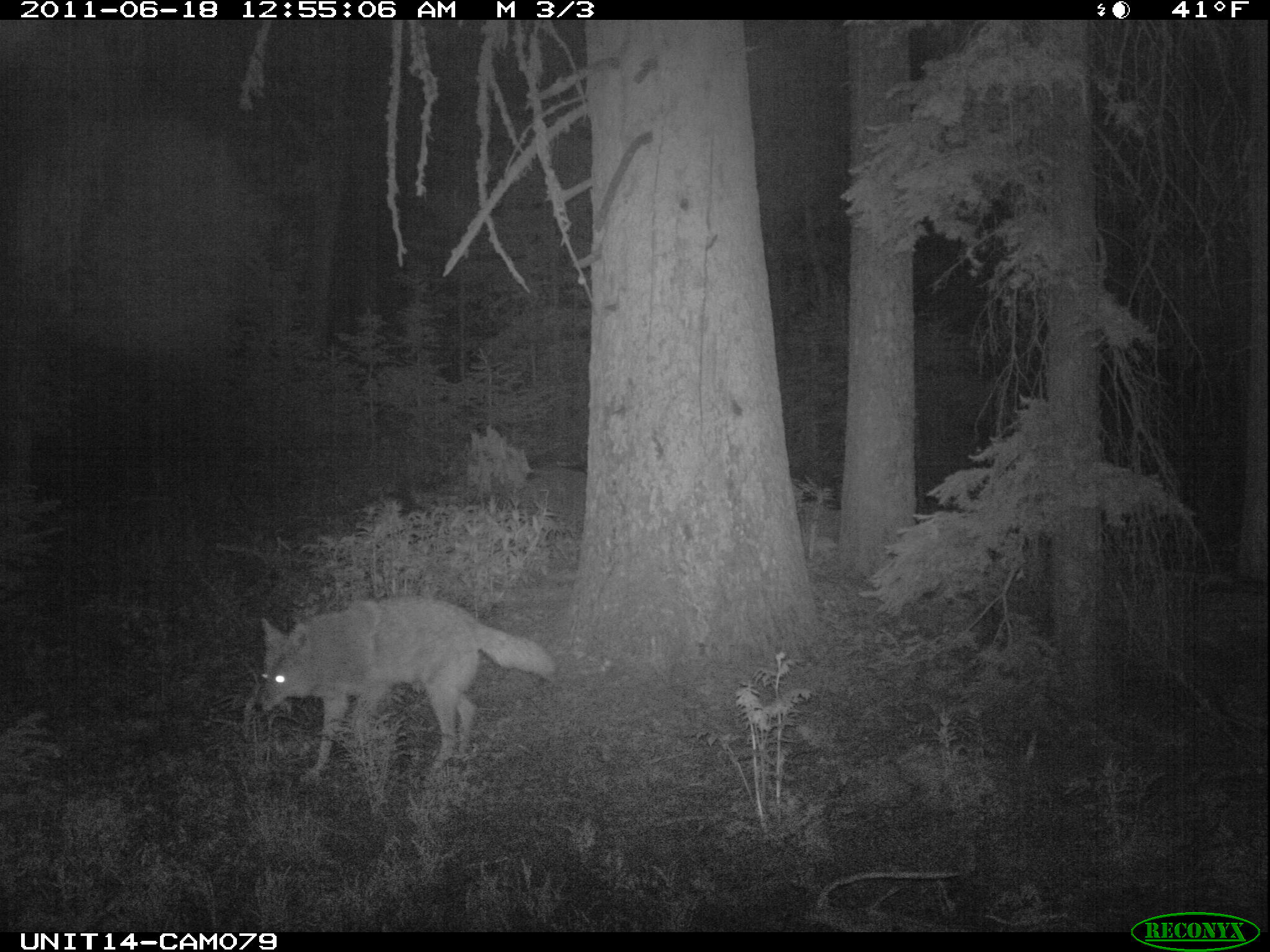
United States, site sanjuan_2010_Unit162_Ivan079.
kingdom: Animalia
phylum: Chordata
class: Mammalia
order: Carnivora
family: Canidae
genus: Canis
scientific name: Canis latrans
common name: coyote